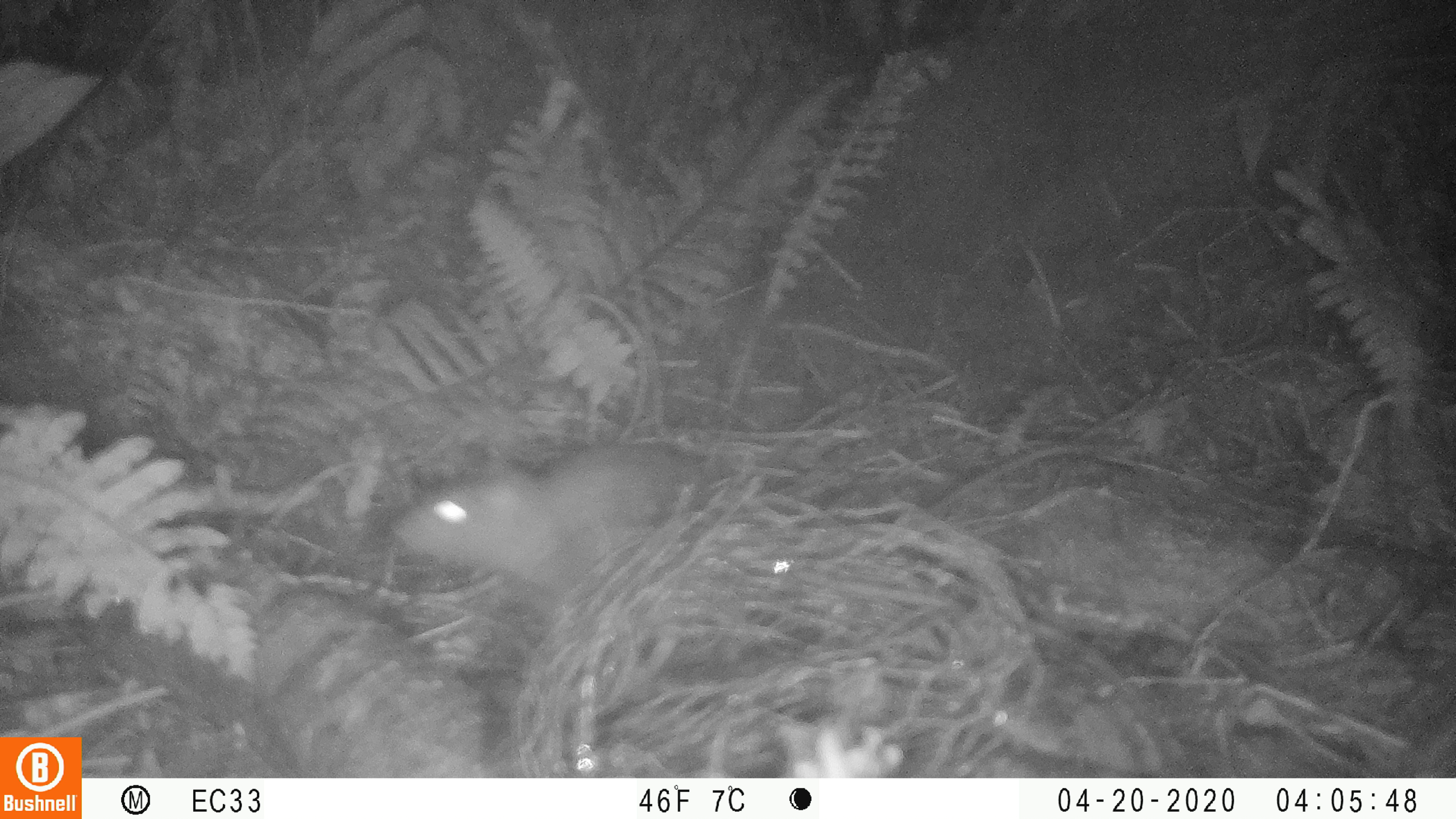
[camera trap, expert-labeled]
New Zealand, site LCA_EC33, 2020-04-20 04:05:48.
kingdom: Animalia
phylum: Chordata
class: Mammalia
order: Rodentia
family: Muridae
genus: Rattus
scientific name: Rattus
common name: rat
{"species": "rat (Rattus)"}